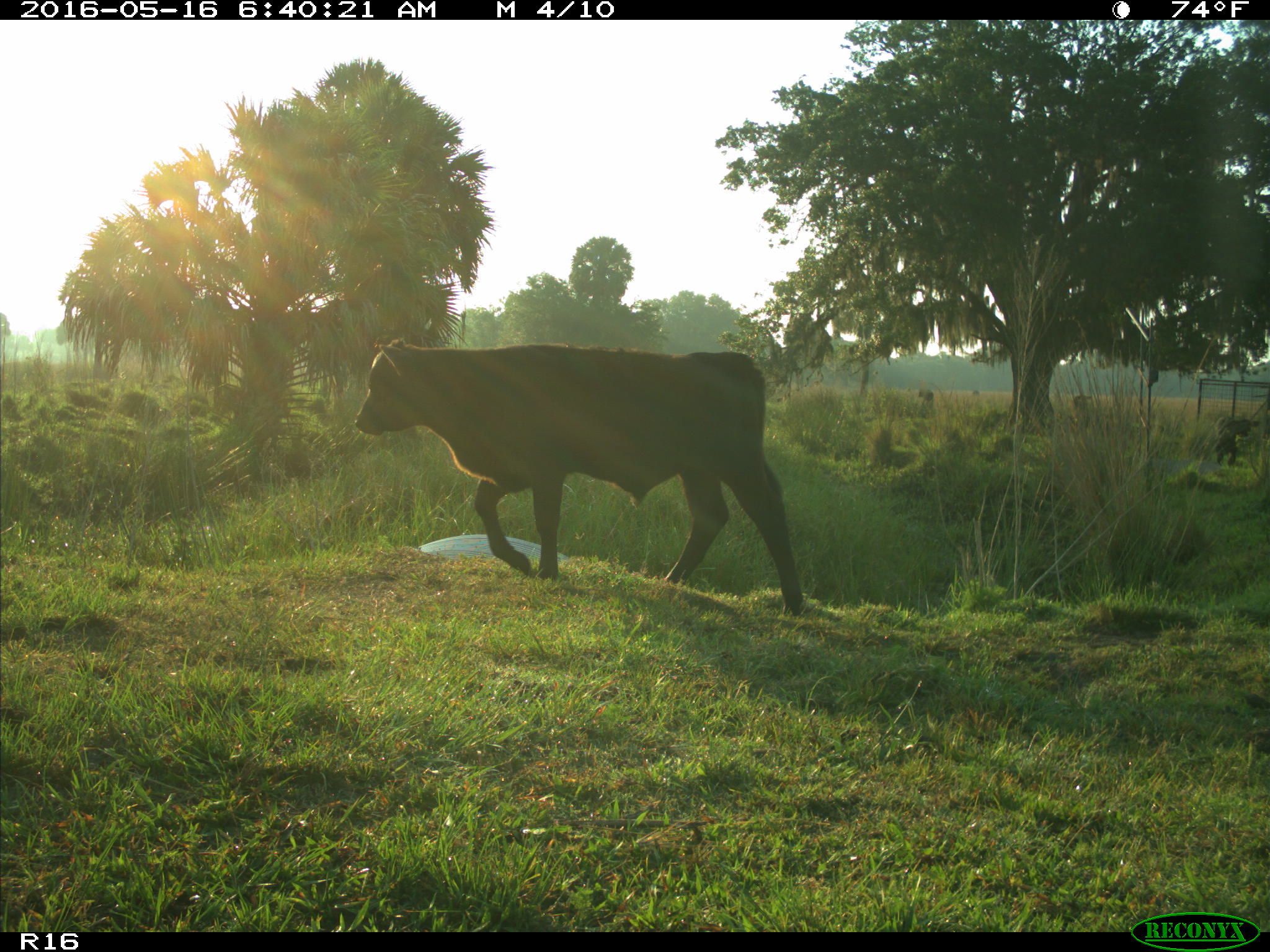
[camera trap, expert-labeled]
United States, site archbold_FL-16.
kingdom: Animalia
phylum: Chordata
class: Mammalia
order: Artiodactyla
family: Bovidae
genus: Bos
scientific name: Bos taurus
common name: domestic cow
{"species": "Bos taurus (domestic cow)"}